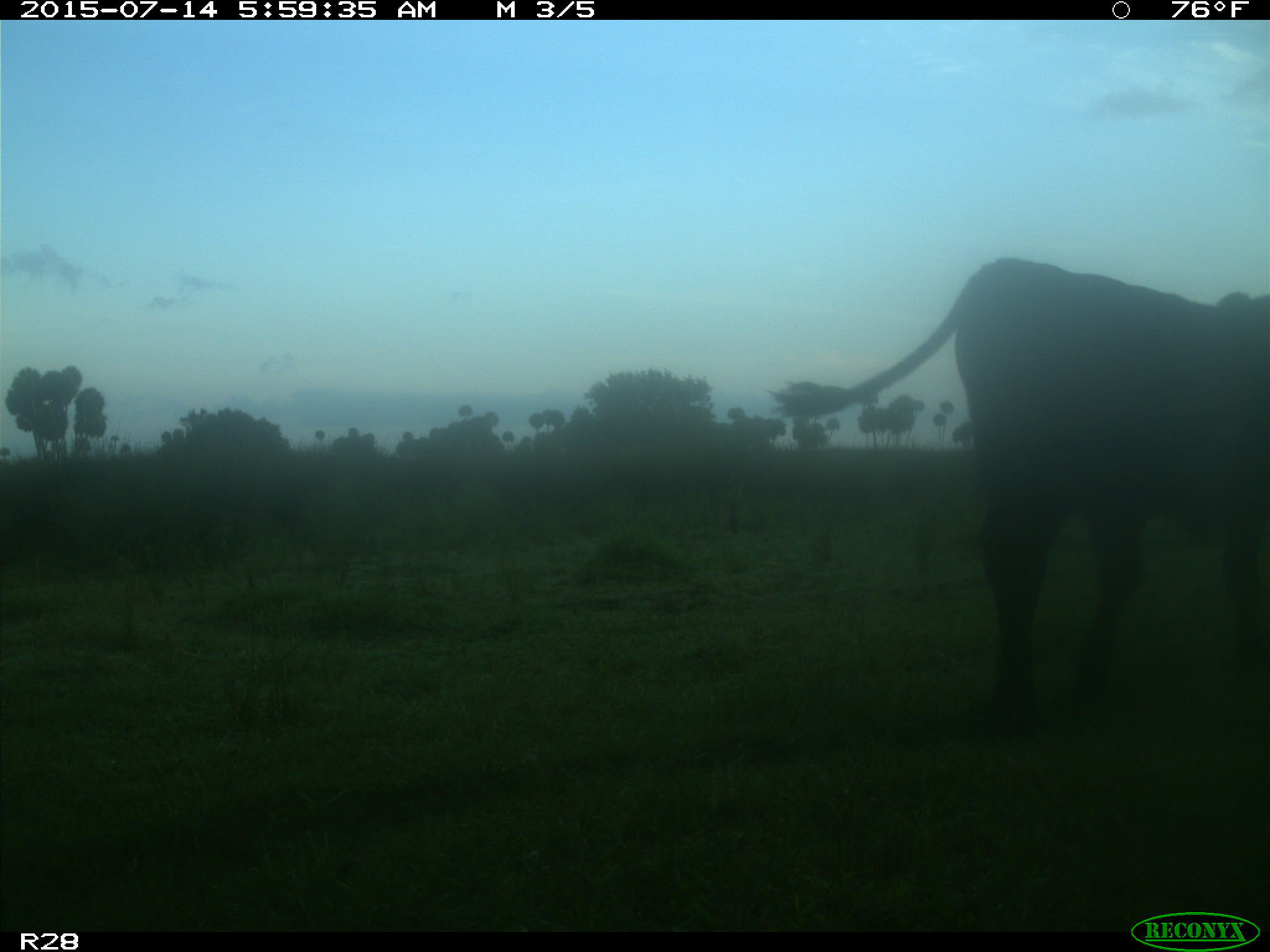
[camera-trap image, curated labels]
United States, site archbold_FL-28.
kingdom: Animalia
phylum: Chordata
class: Mammalia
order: Artiodactyla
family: Bovidae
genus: Bos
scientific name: Bos taurus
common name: domestic cow